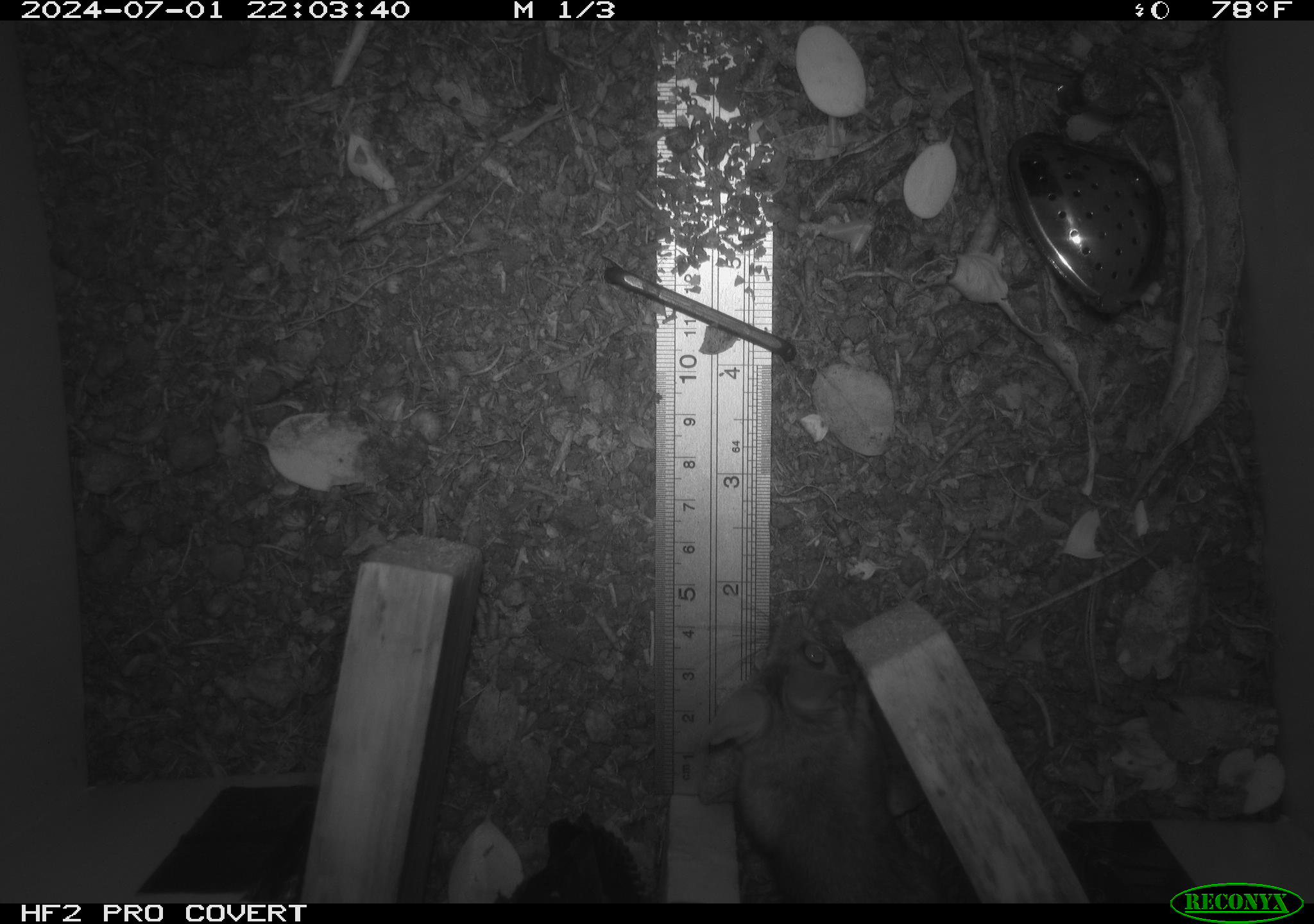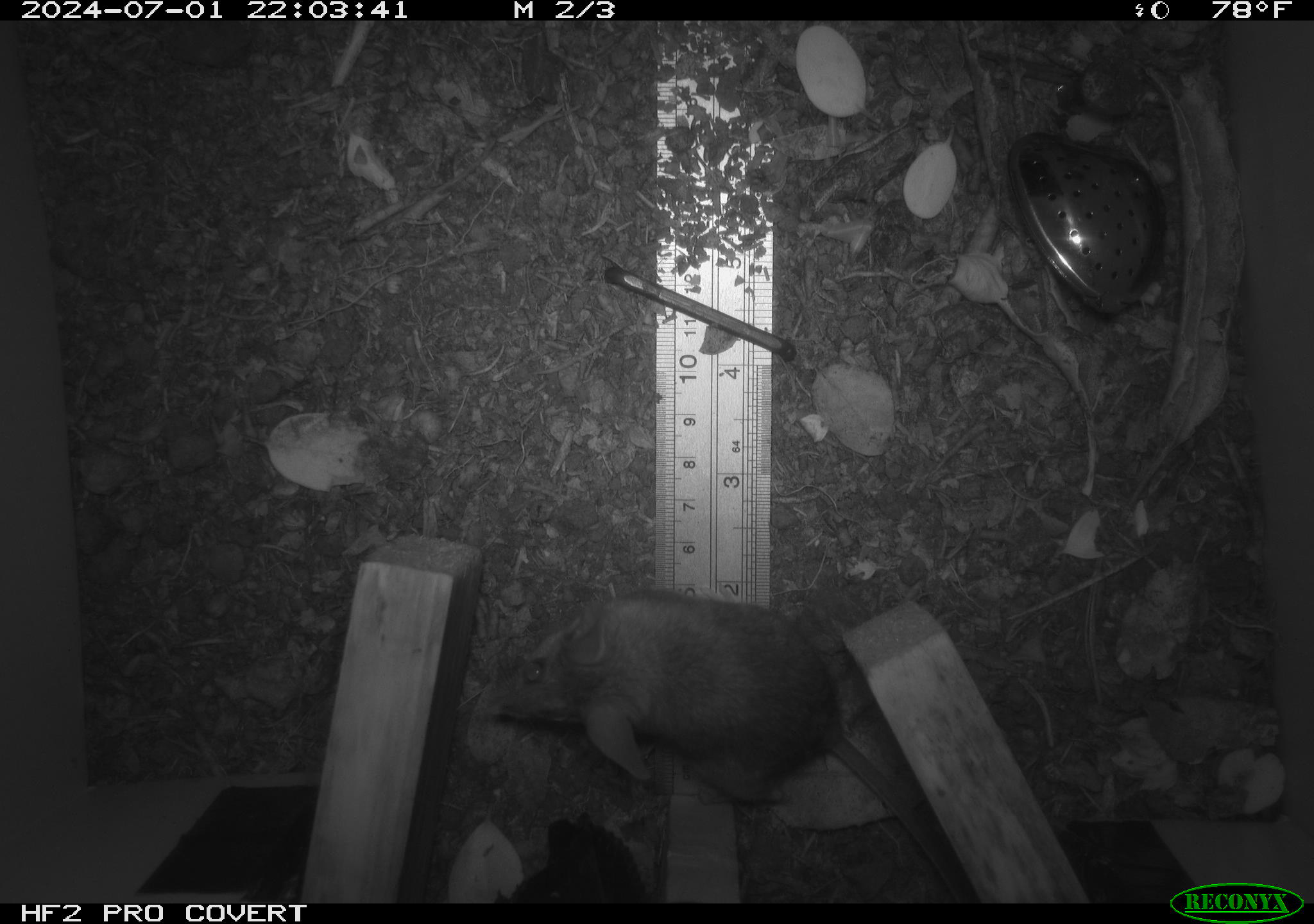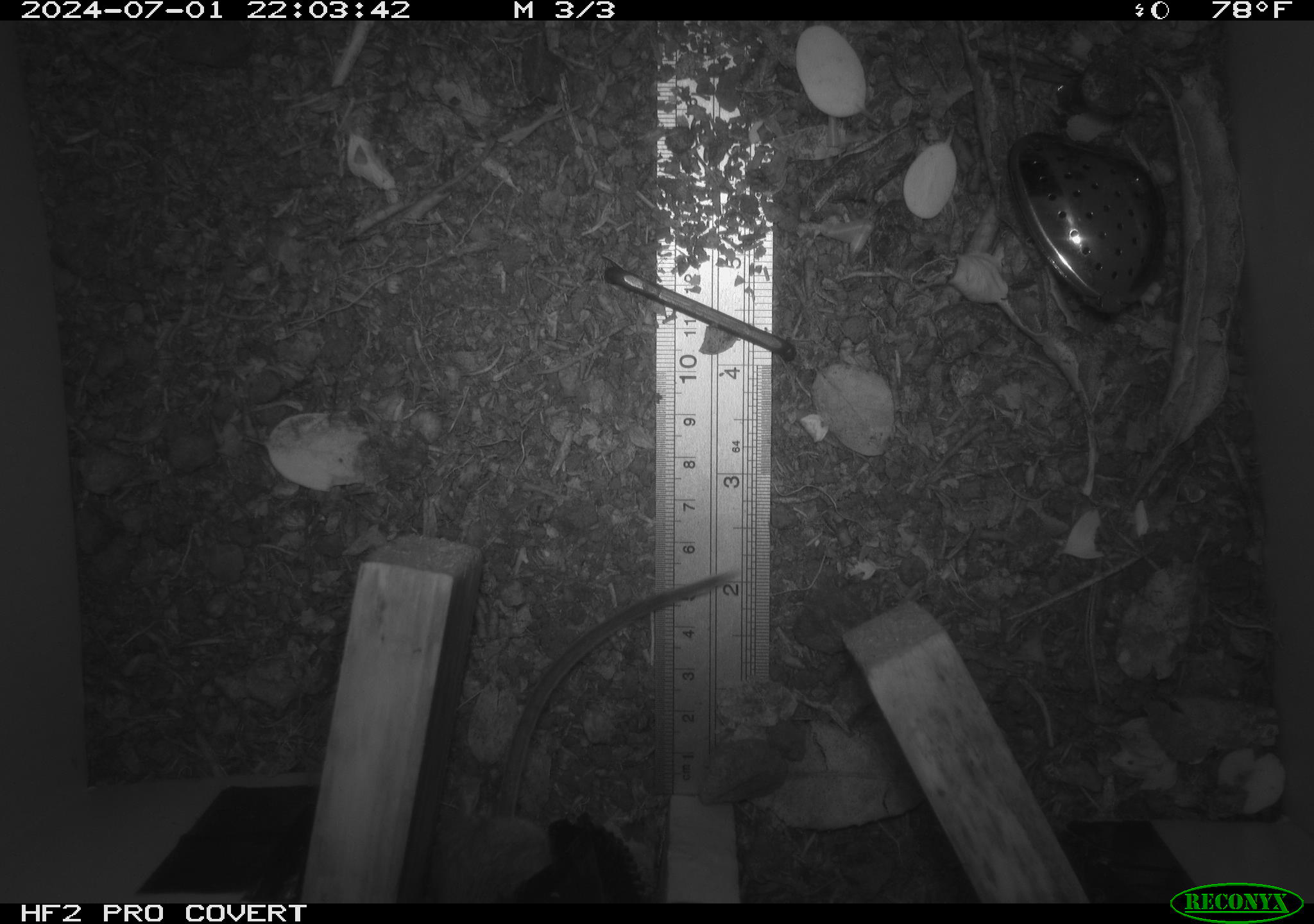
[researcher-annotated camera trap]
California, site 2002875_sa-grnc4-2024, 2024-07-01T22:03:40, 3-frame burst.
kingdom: Animalia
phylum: Chordata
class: Mammalia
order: Rodentia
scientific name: Rodentia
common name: rodent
Rodent (Rodentia).